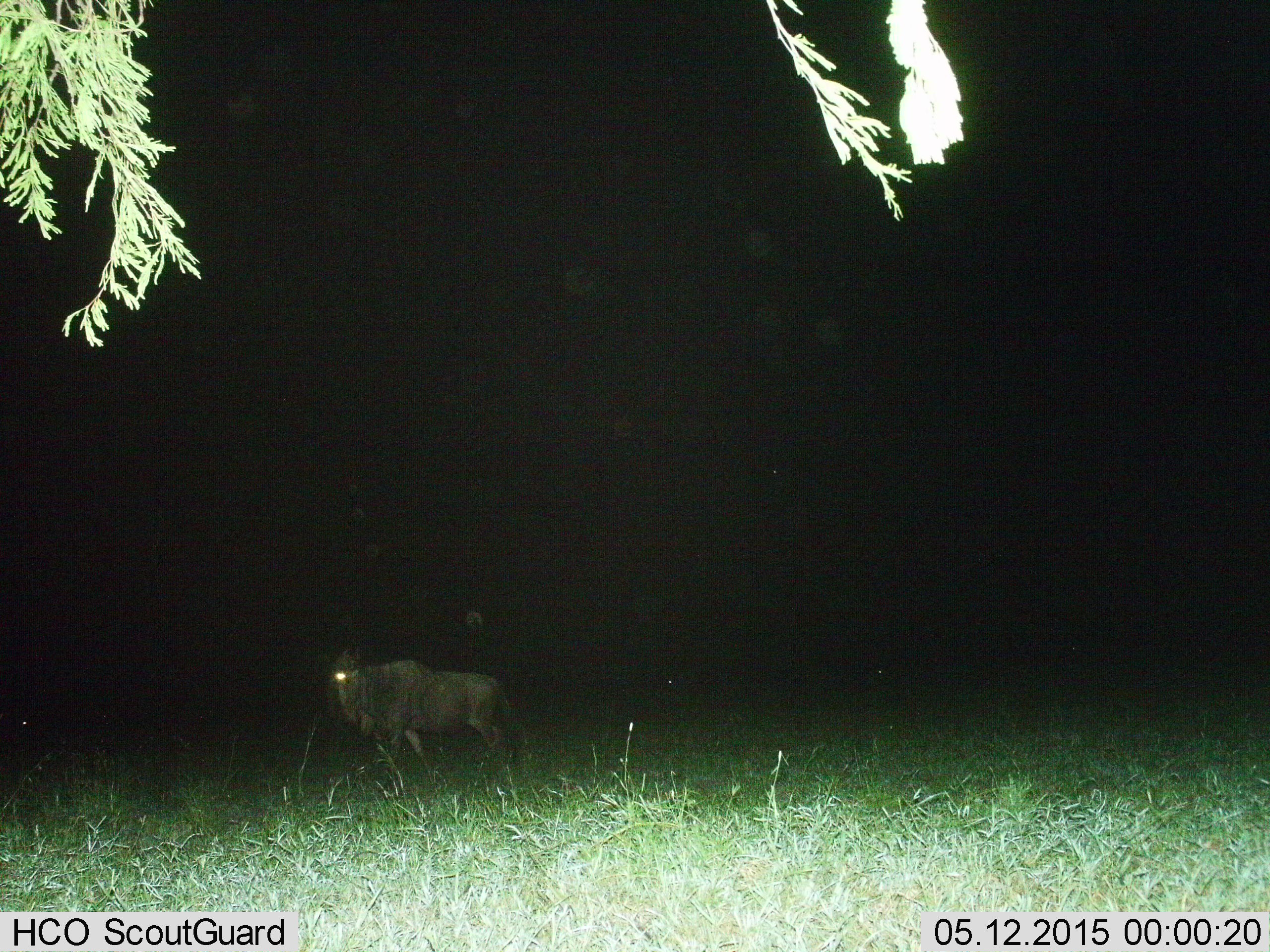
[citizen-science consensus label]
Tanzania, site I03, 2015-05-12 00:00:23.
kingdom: Animalia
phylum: Chordata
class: Mammalia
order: Artiodactyla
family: Bovidae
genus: Connochaetes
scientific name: Connochaetes taurinus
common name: blue wildebeest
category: wildebeest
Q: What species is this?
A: Wildebeest (blue wildebeest) (Connochaetes taurinus).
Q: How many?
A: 1.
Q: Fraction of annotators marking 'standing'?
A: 10%.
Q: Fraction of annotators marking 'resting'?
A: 0%.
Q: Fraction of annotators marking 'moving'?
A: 90%.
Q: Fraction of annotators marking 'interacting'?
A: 0%.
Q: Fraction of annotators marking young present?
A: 0%.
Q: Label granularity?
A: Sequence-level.